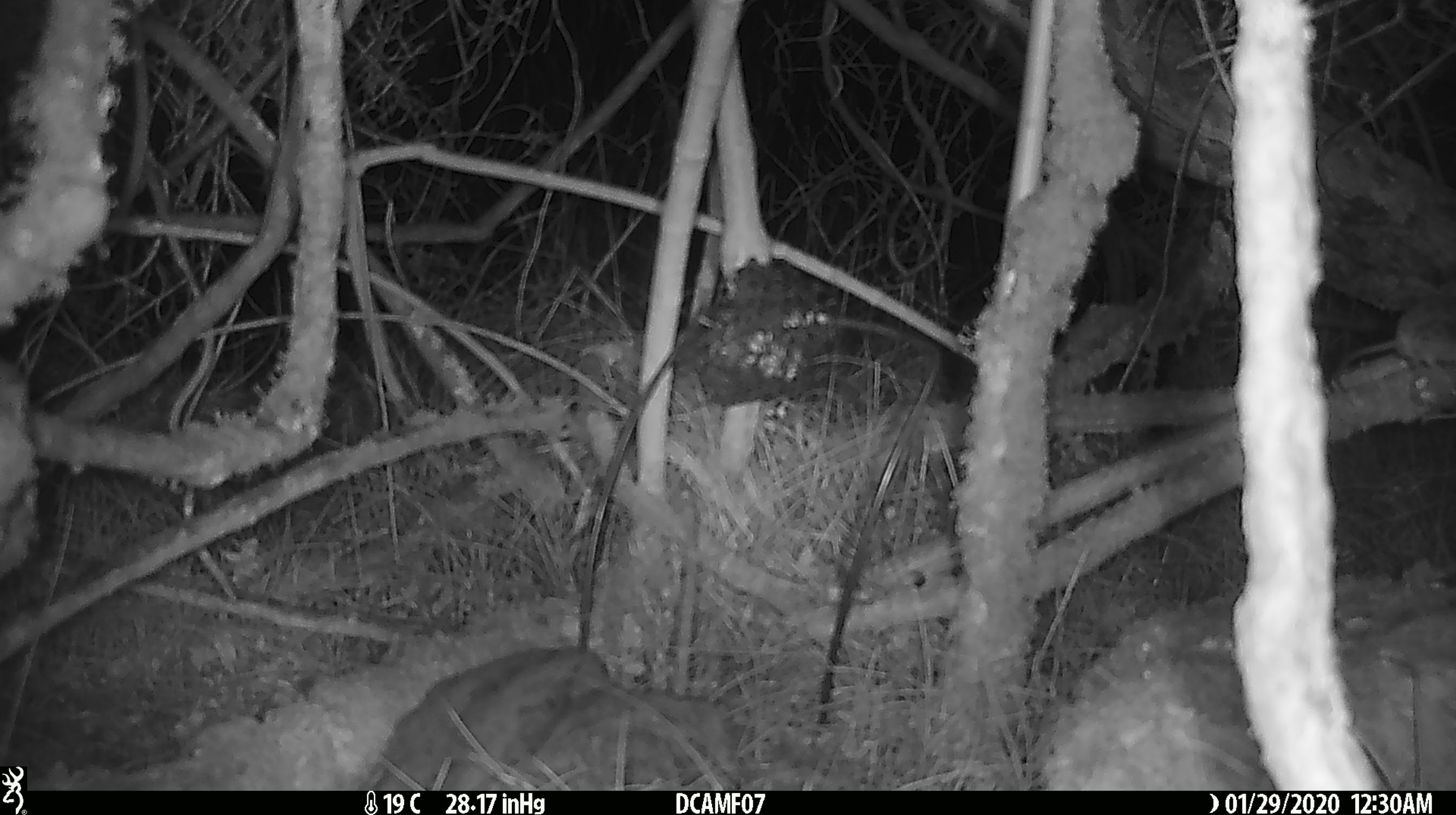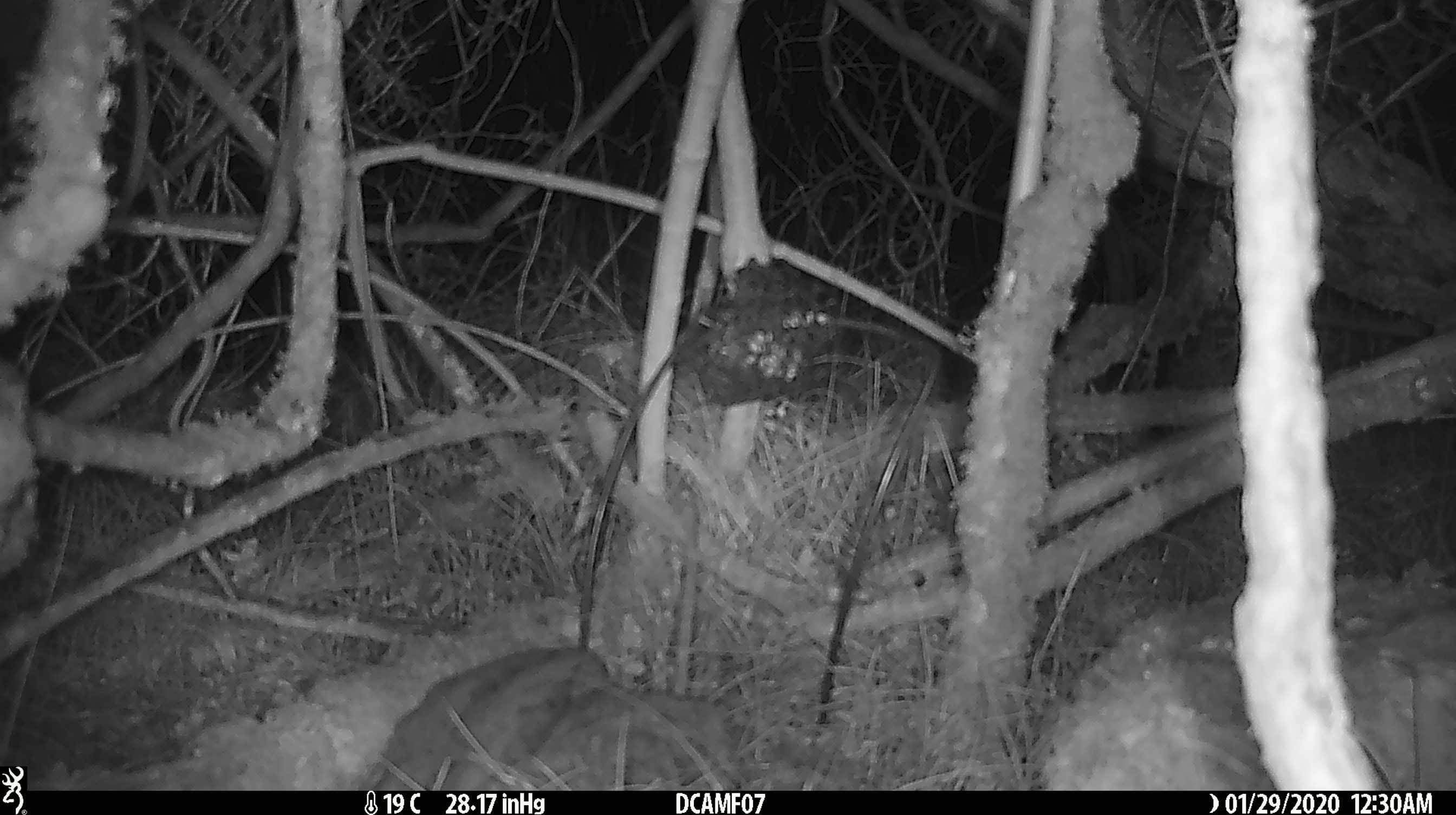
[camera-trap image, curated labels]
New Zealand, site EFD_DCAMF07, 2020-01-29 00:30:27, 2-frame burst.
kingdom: Animalia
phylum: Chordata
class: Mammalia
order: Rodentia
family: Muridae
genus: Mus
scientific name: Mus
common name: mouse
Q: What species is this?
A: Mouse (Mus).